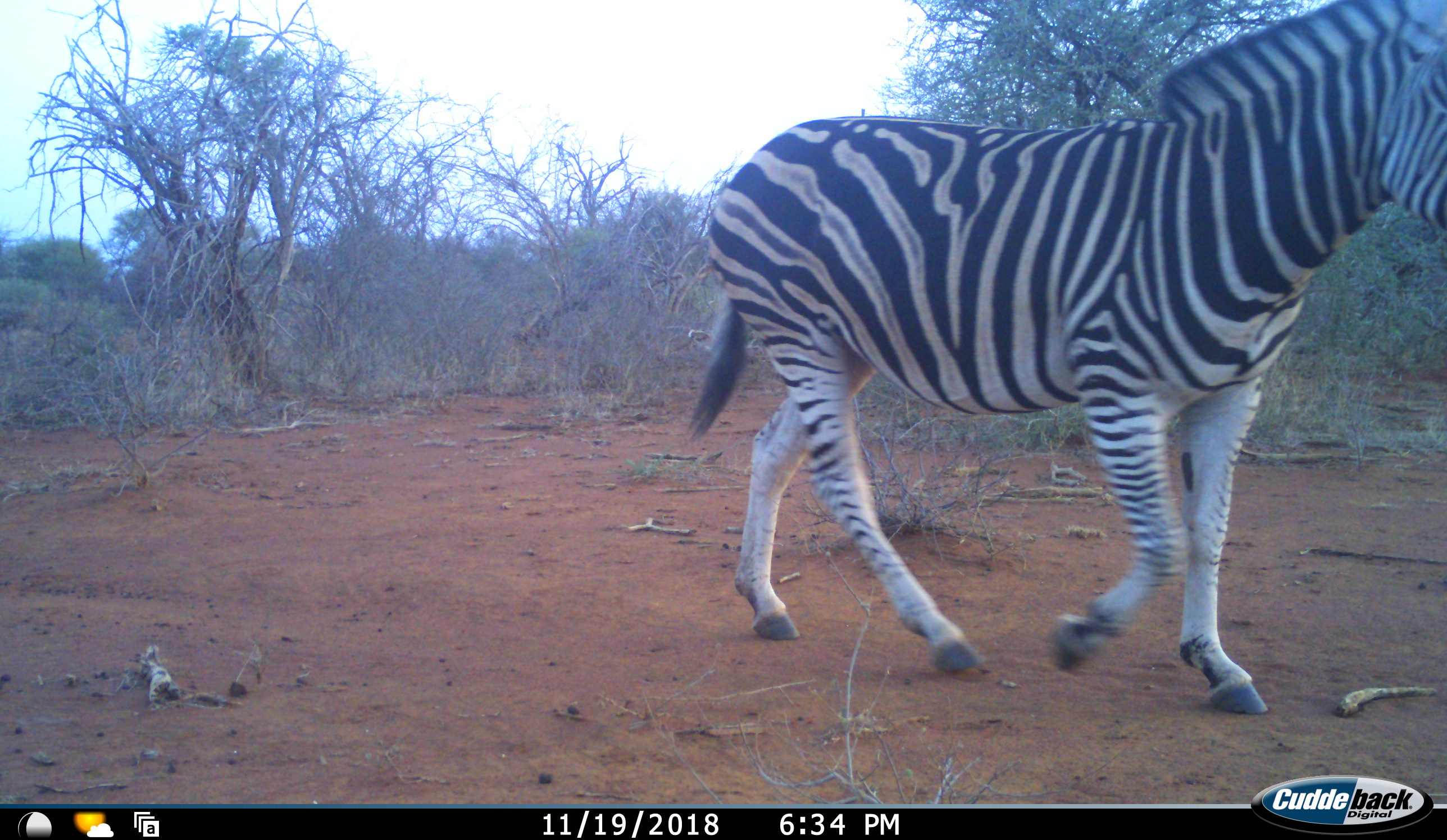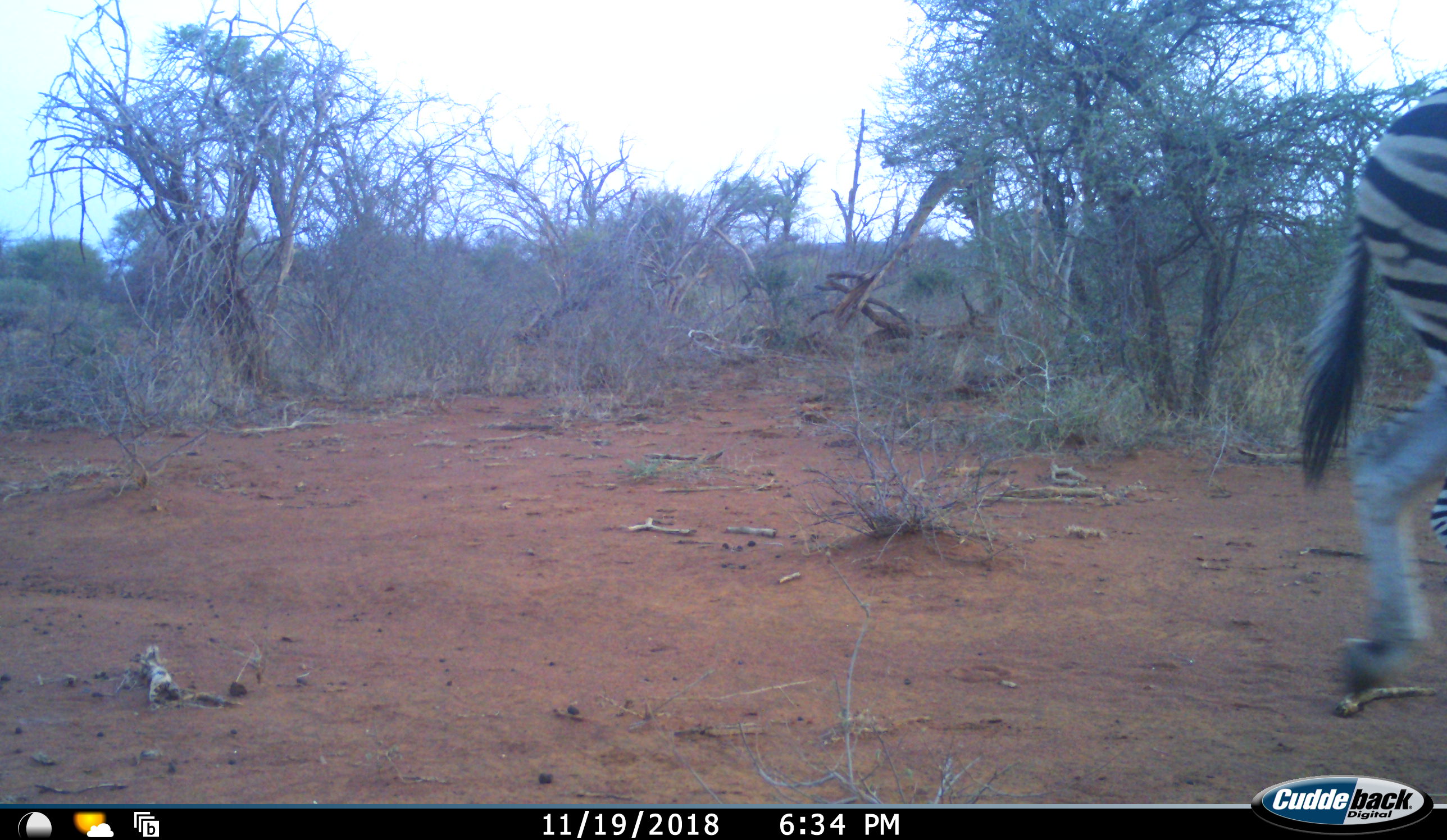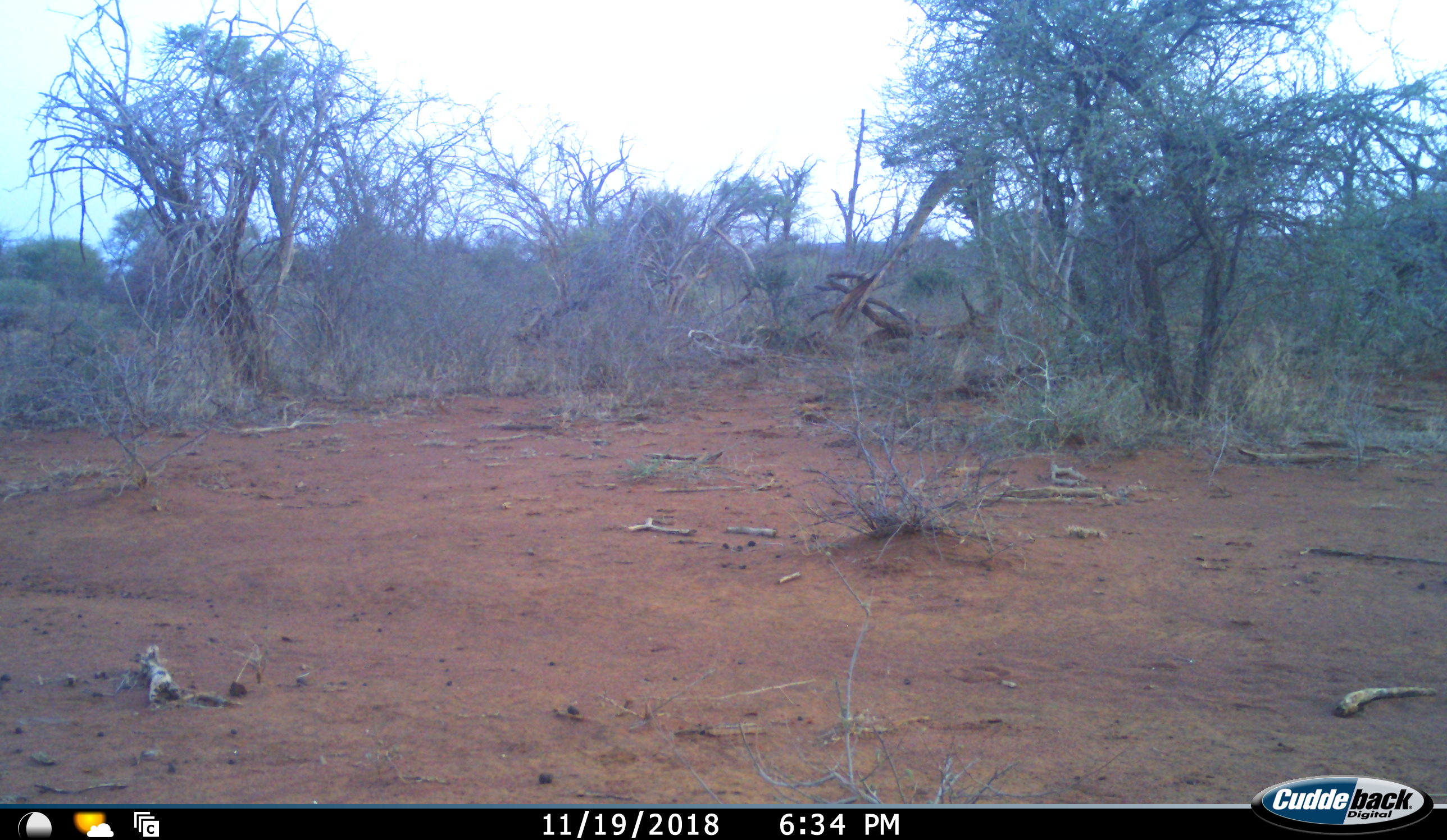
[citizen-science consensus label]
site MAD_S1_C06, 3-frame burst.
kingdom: Animalia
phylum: Chordata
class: Mammalia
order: Perissodactyla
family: Equidae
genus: Equus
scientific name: Equus quagga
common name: plains zebra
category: zebraplains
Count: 1.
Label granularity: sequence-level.